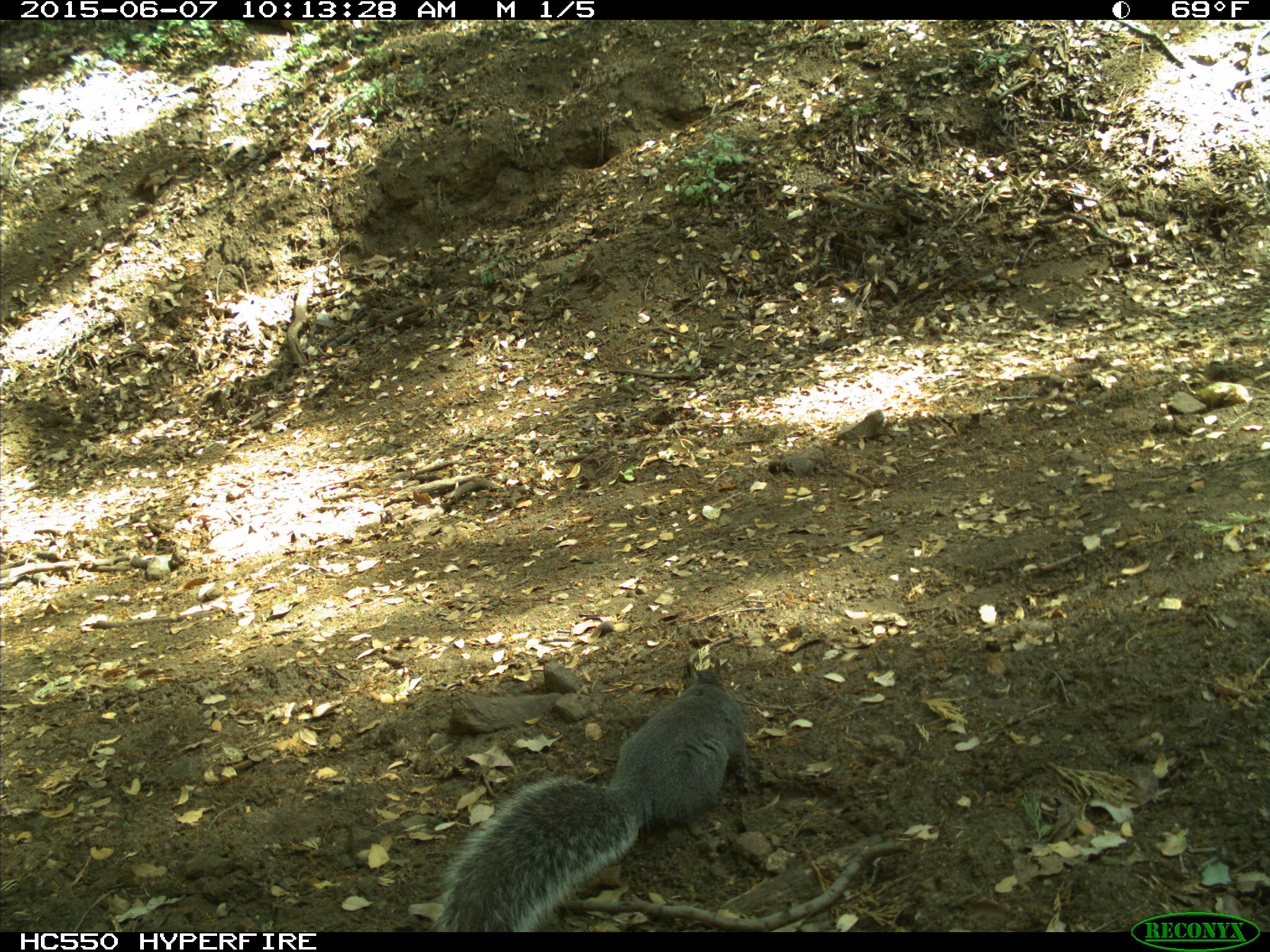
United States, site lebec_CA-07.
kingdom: Animalia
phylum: Chordata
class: Mammalia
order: Rodentia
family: Sciuridae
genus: Sciurus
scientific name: Sciurus carolinensis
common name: eastern gray squirrel